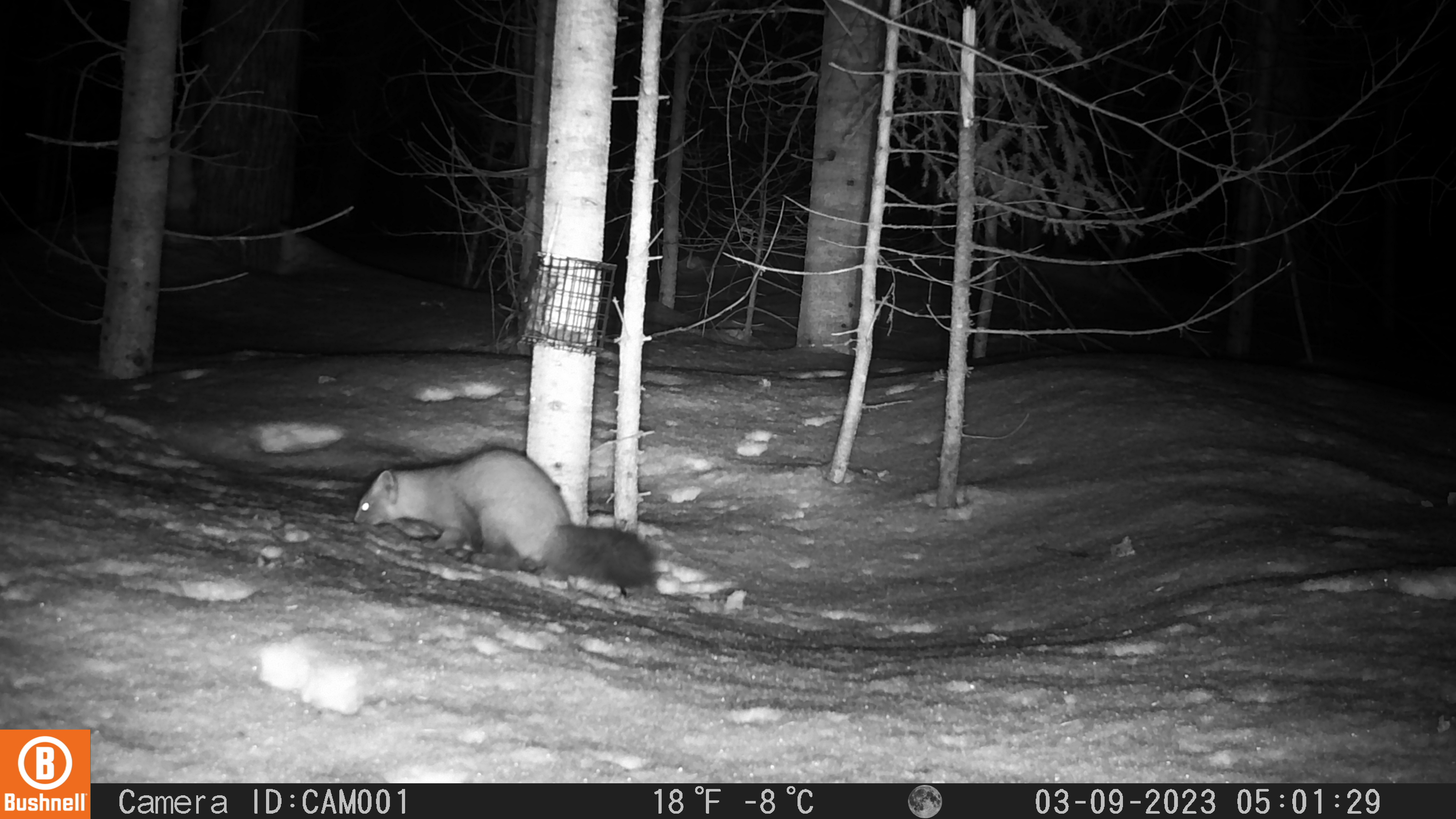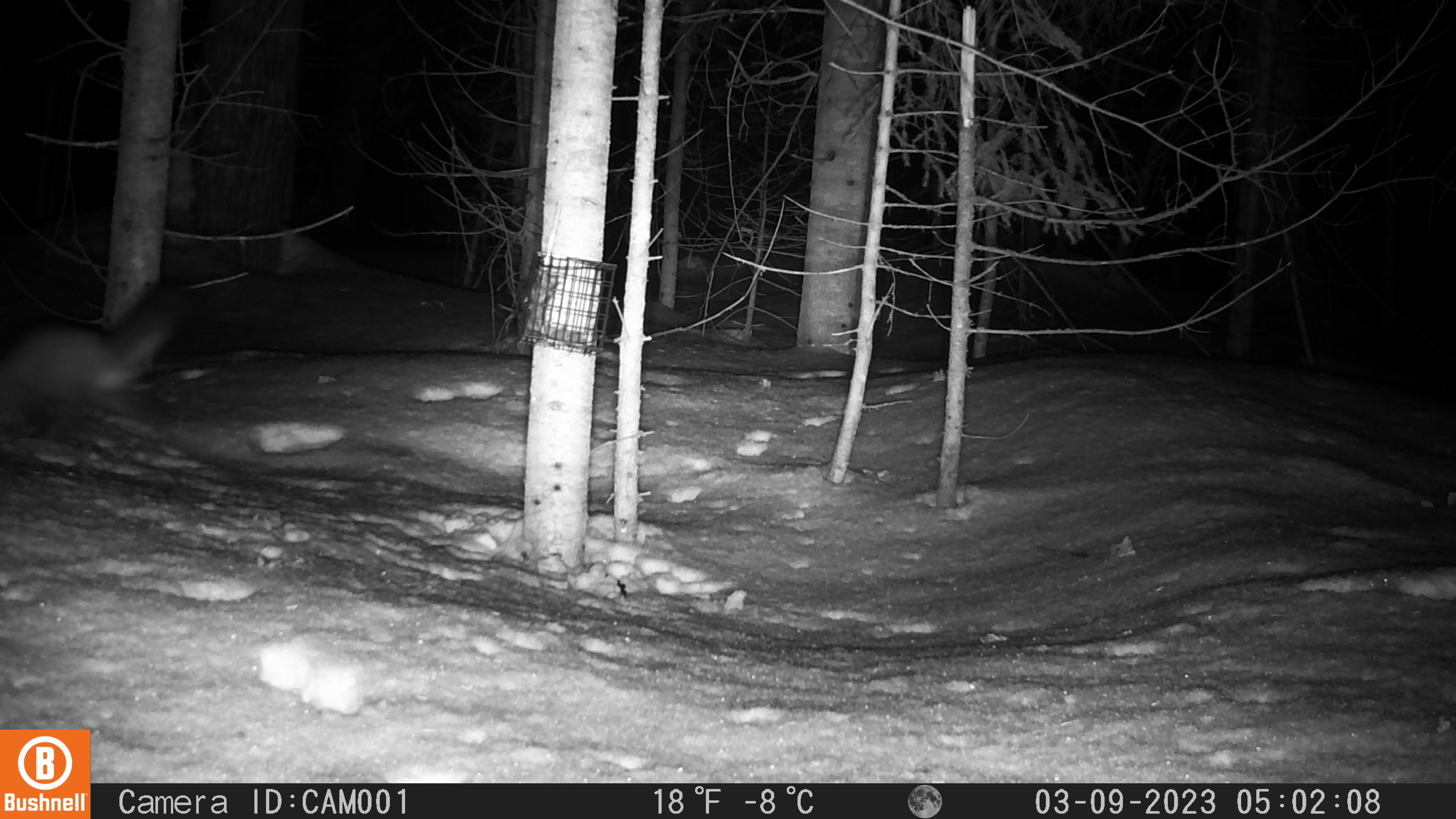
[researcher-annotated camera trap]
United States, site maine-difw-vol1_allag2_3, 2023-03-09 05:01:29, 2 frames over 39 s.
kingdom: Animalia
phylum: Chordata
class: Mammalia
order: Carnivora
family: Mustelidae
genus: Martes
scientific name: Martes americana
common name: american marten